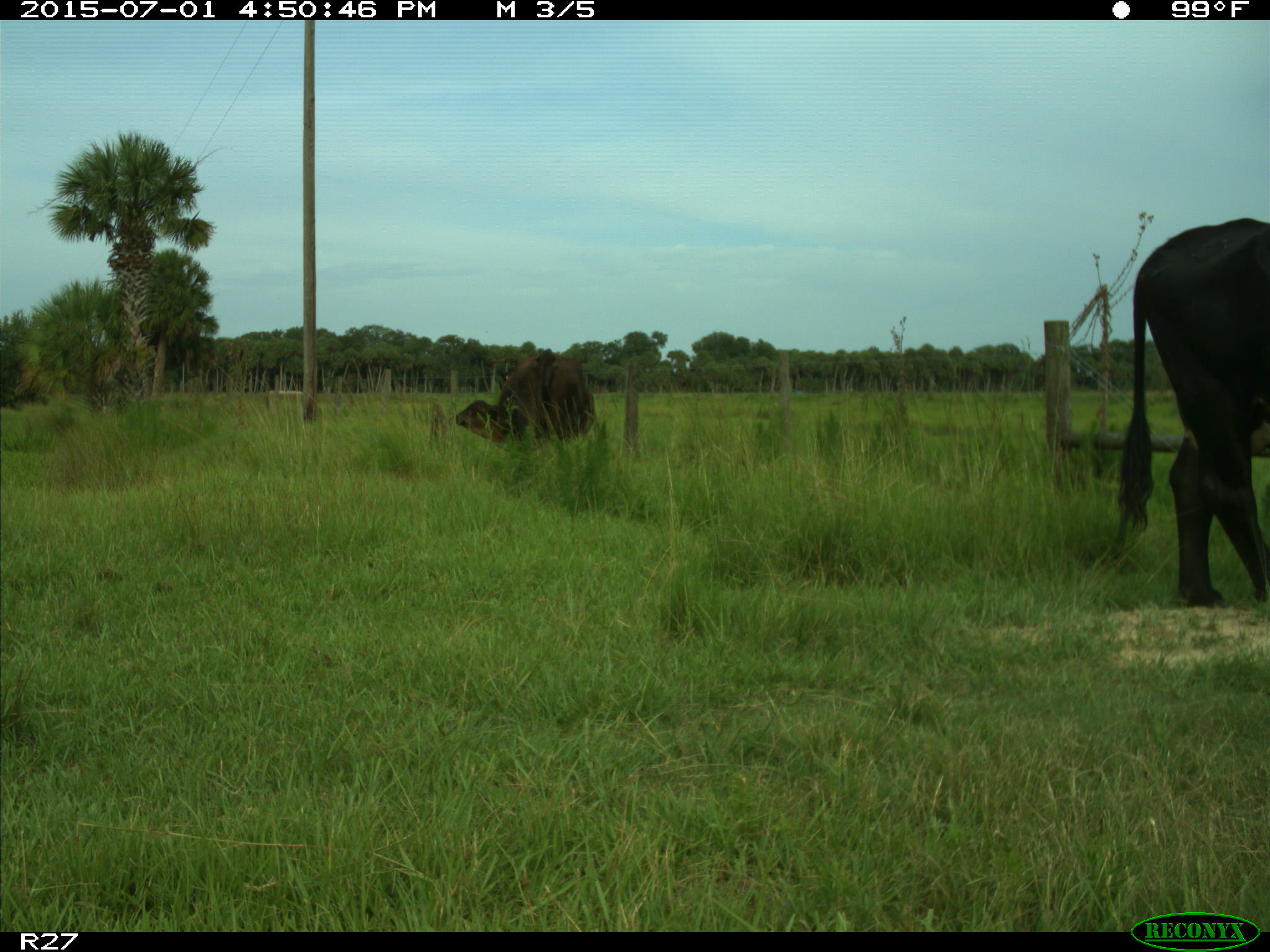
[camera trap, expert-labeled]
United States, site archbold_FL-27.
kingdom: Animalia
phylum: Chordata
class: Mammalia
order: Artiodactyla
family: Bovidae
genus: Bos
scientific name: Bos taurus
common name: domestic cow